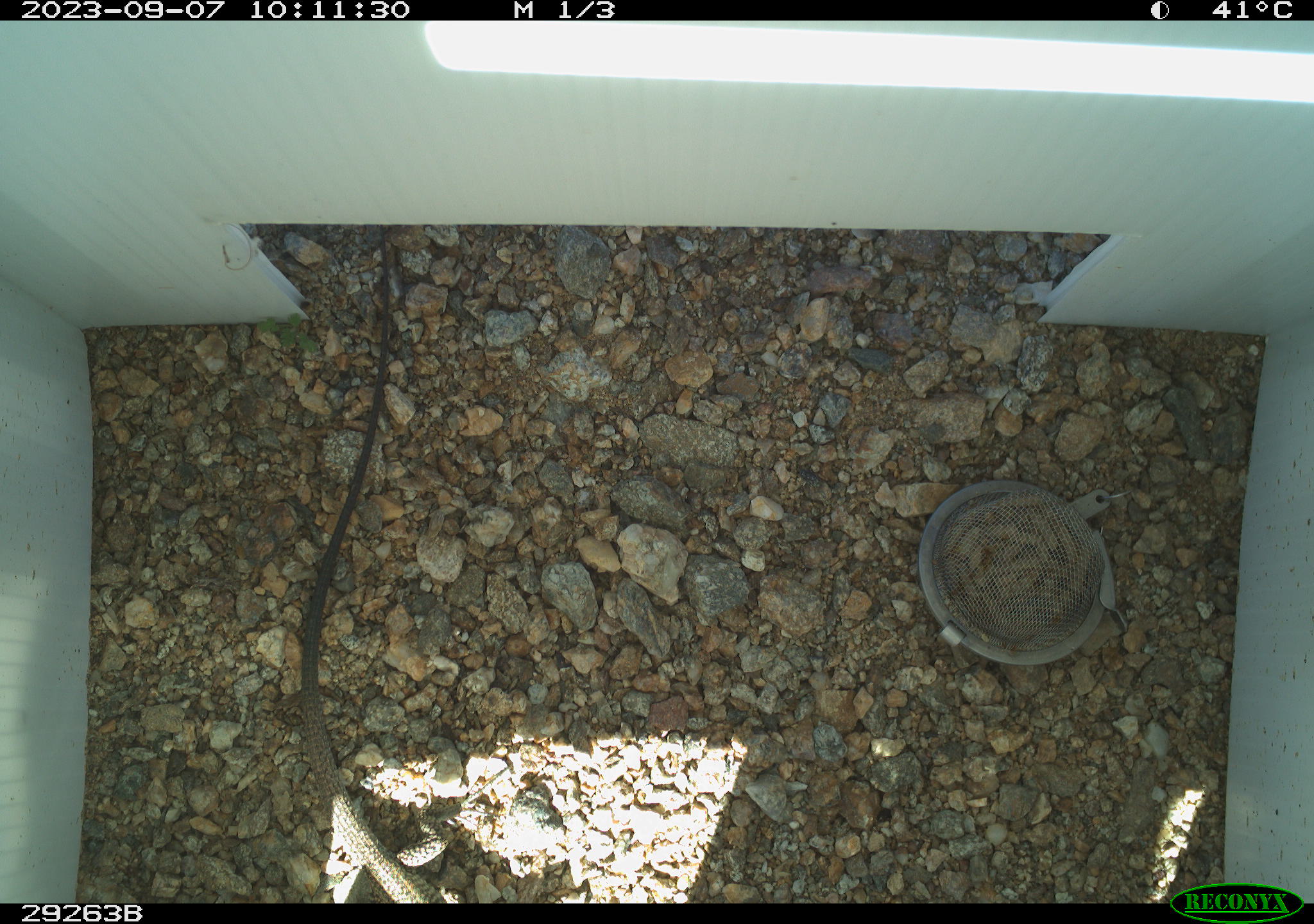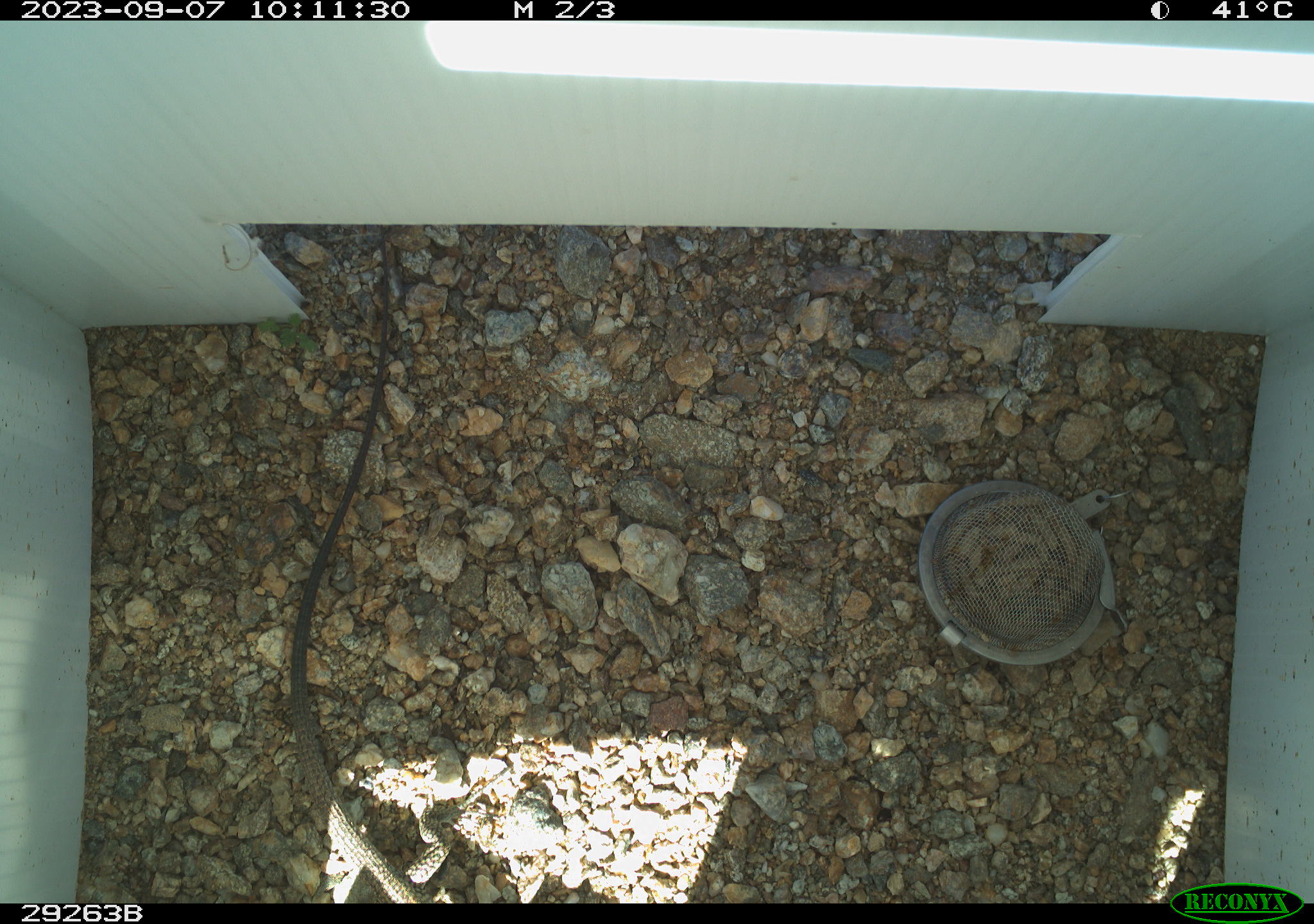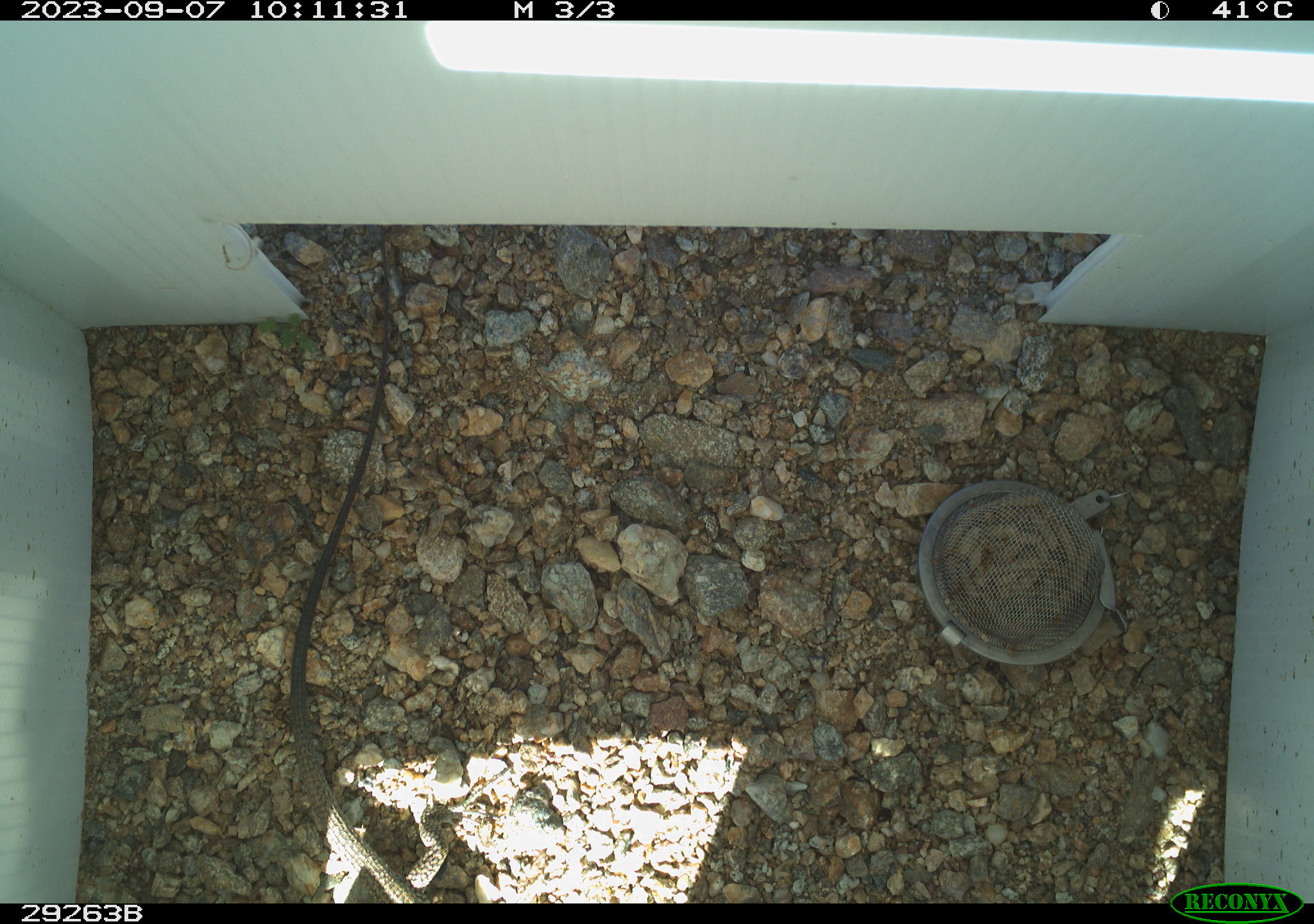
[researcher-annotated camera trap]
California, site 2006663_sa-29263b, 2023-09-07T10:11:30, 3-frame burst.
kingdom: Animalia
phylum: Chordata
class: Reptilia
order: Squamata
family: Teiidae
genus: Aspidoscelis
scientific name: Aspidoscelis tigris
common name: western whiptail